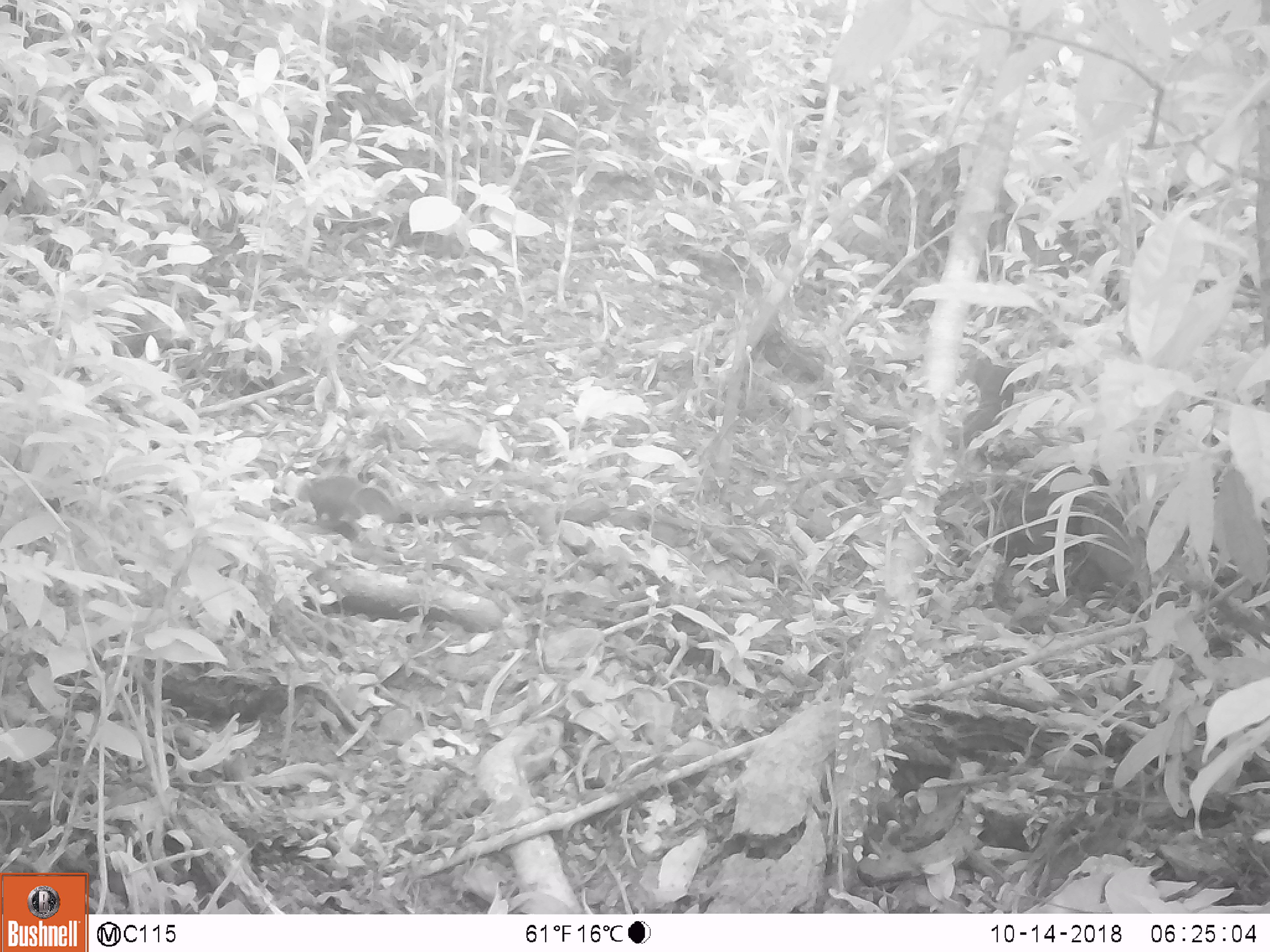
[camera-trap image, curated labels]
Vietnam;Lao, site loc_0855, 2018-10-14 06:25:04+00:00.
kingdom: Animalia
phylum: Chordata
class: Mammalia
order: Rodentia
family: Sciuridae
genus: Dremomys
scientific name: Dremomys rufigenis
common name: red-cheeked squirrel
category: red cheeked squirrel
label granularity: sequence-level